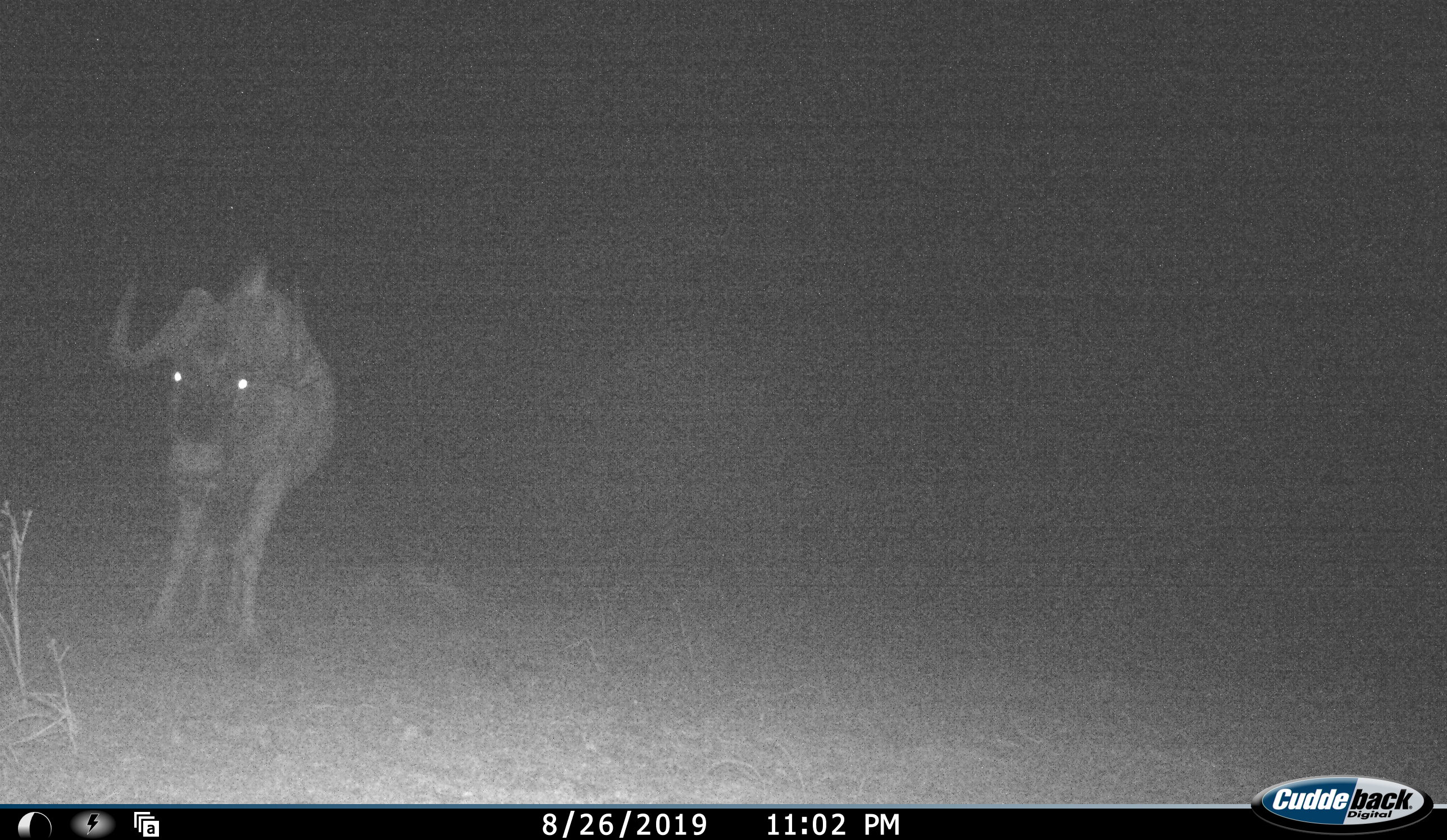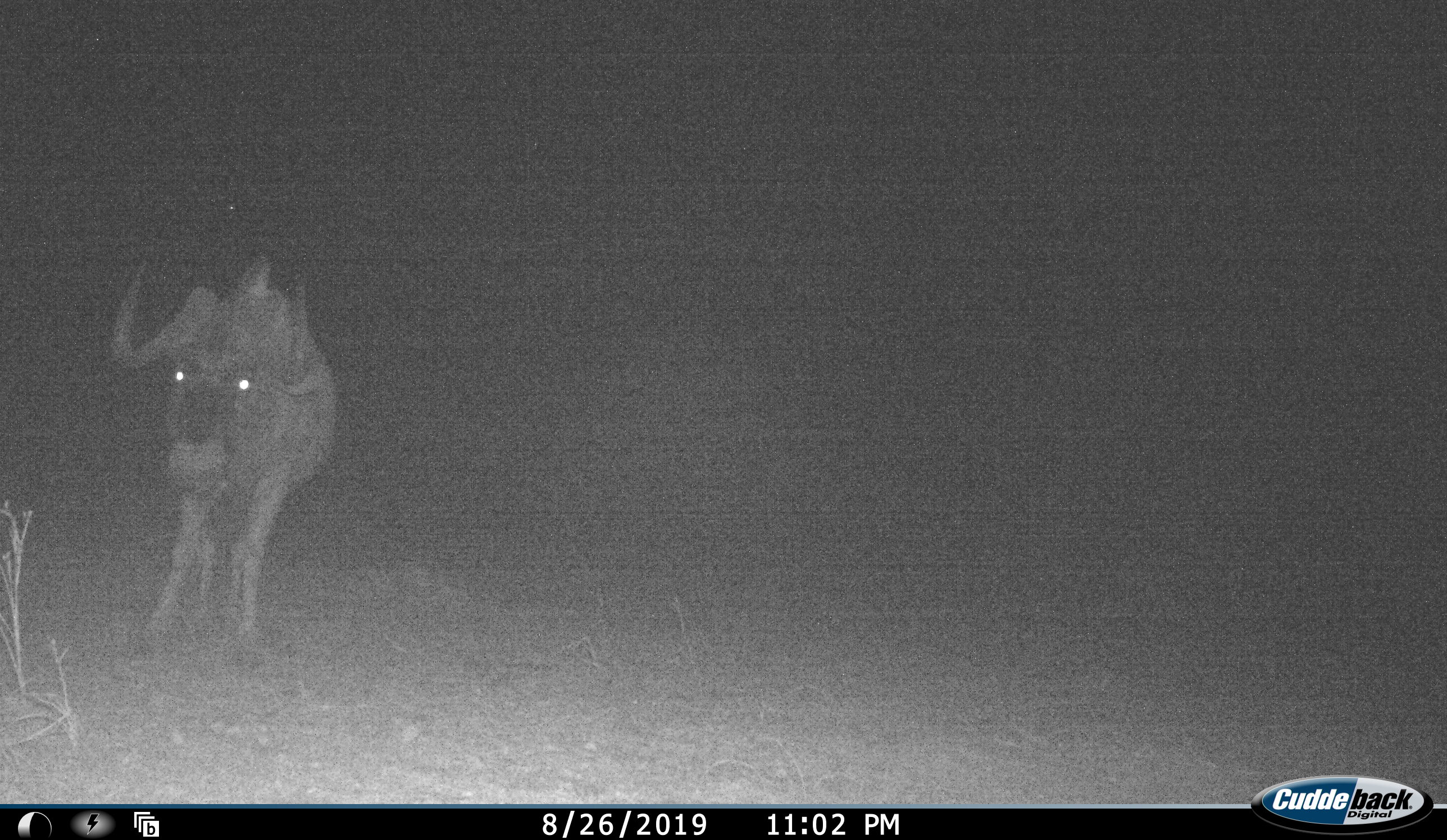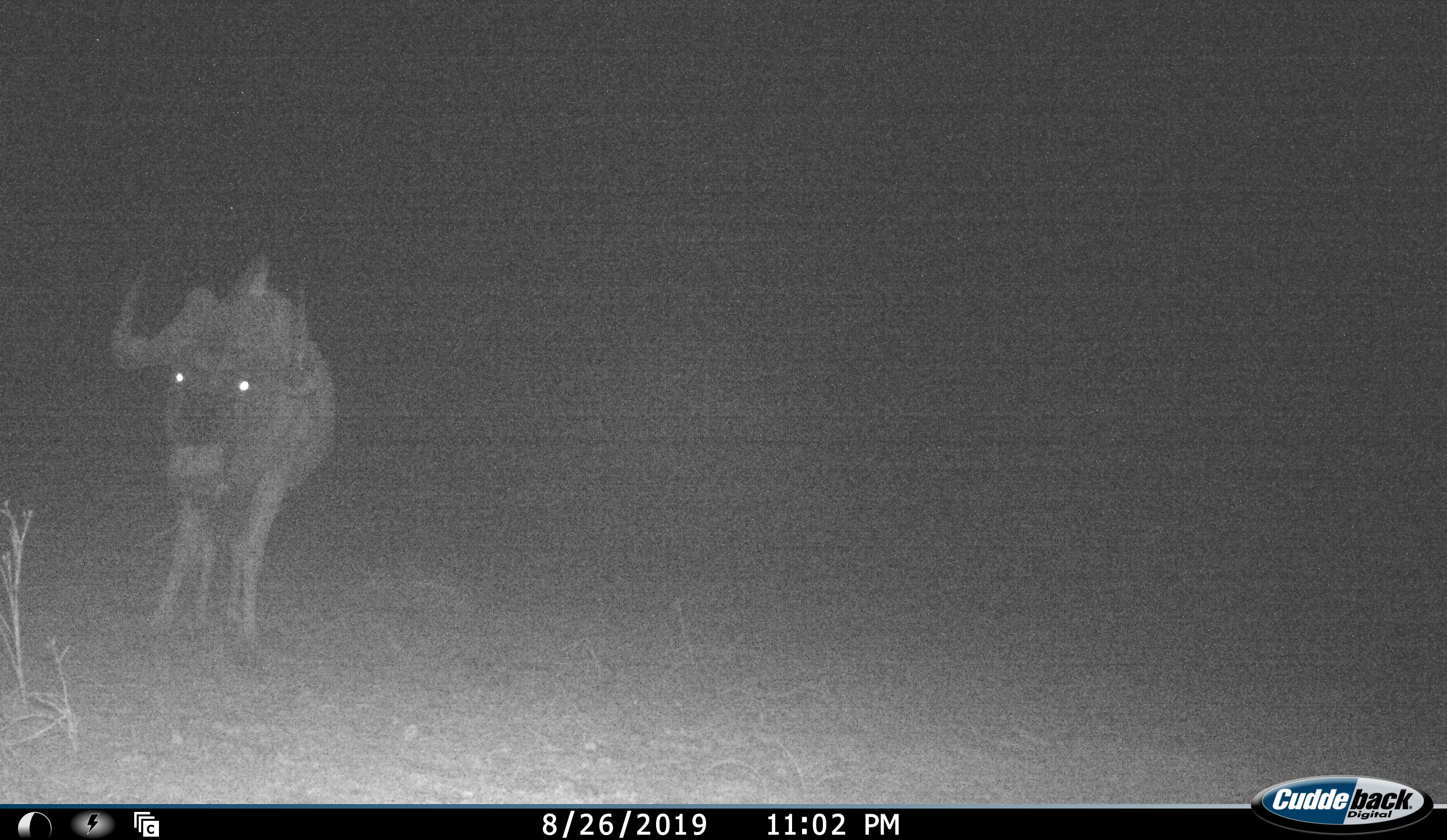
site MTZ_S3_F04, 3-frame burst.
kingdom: Animalia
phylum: Chordata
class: Mammalia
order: Artiodactyla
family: Bovidae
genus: Connochaetes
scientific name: Connochaetes gnou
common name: black wildebeest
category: wildebeestblack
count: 1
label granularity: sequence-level